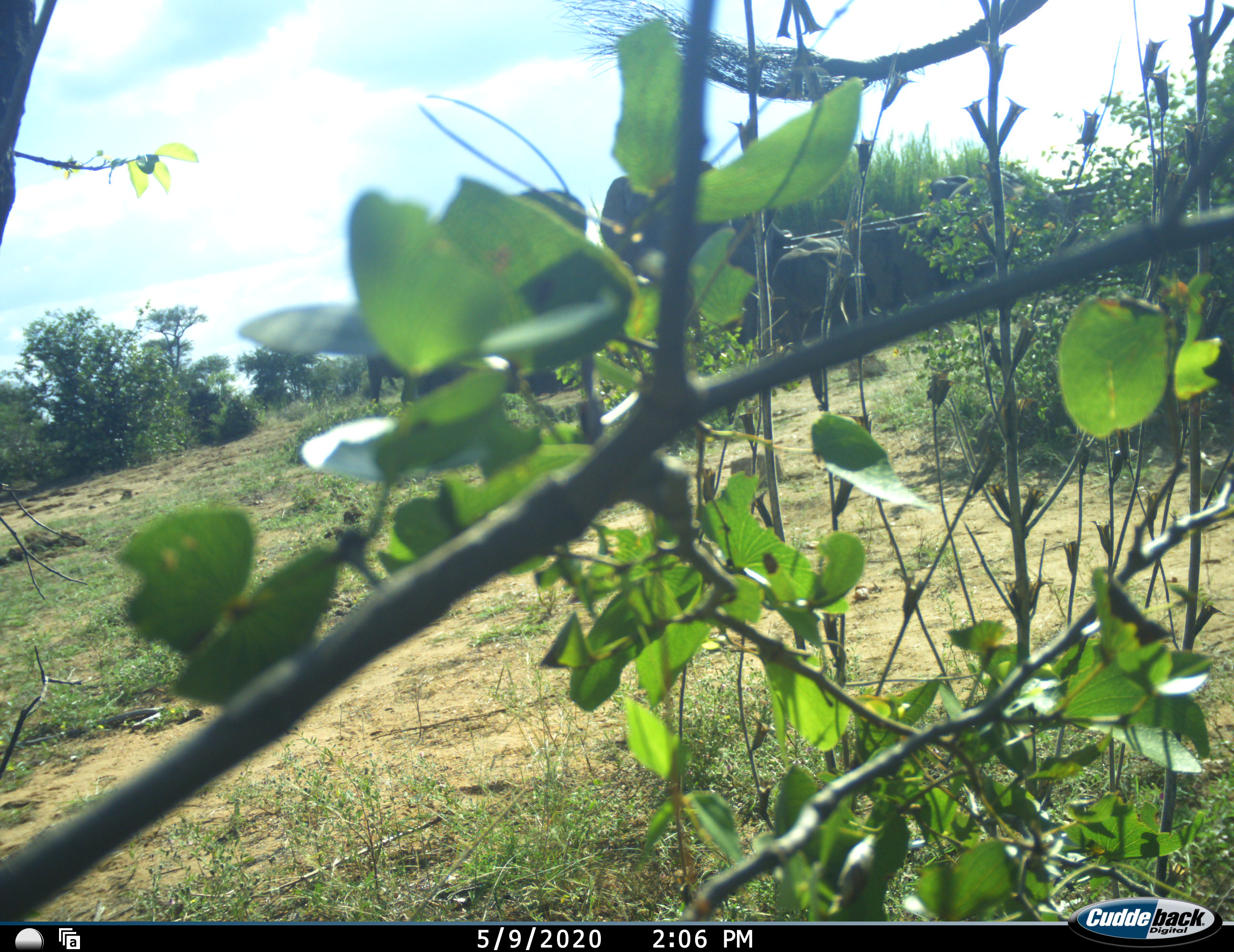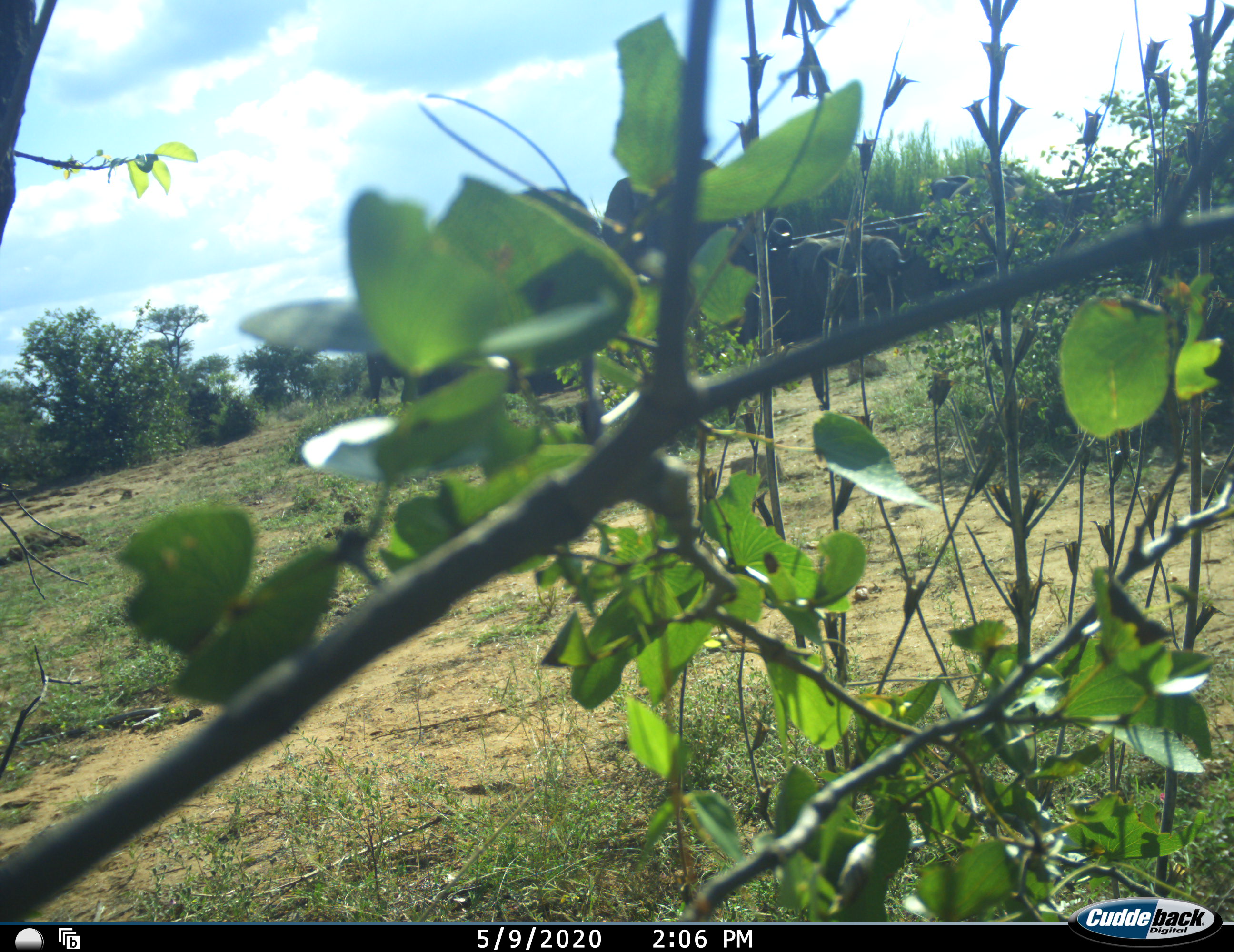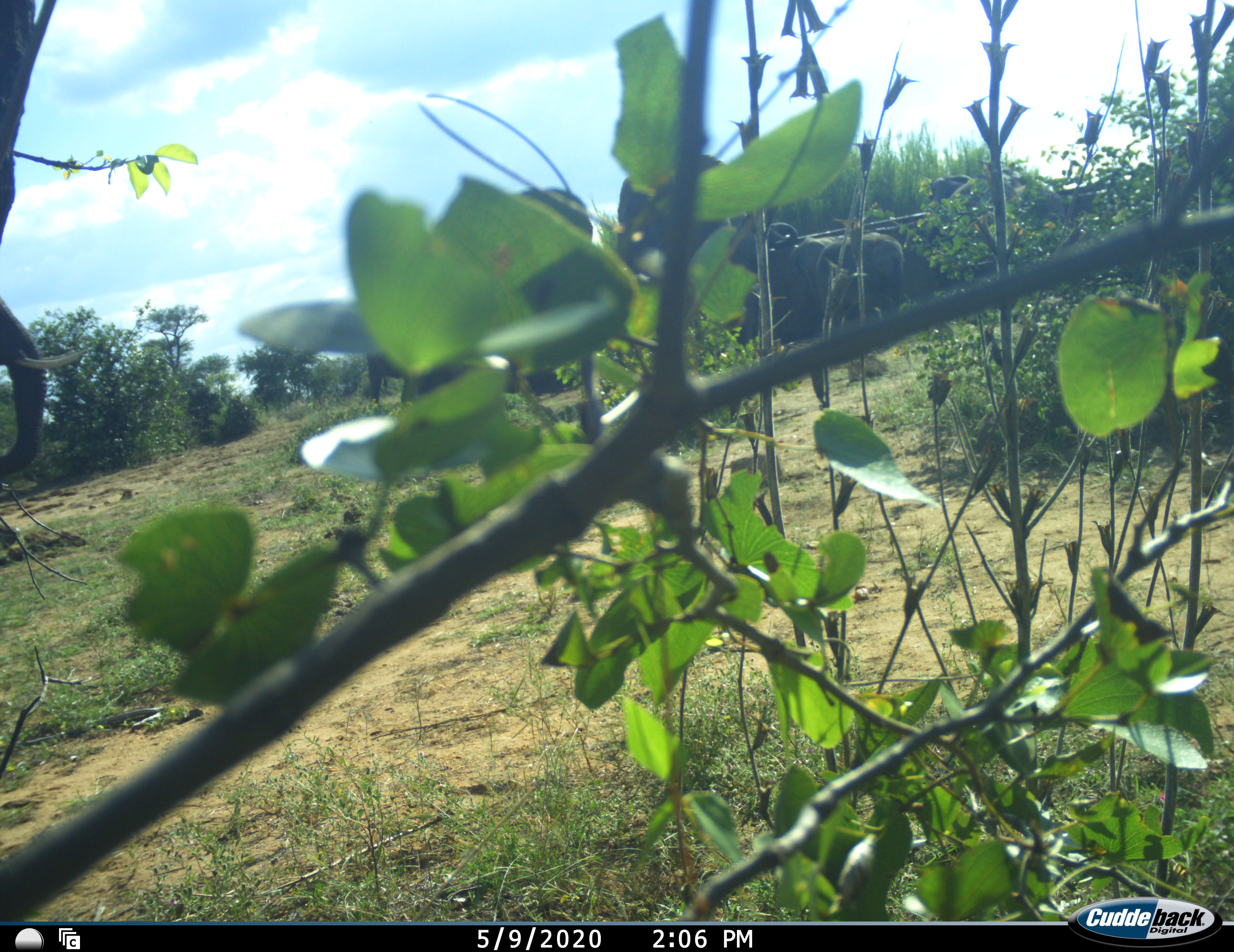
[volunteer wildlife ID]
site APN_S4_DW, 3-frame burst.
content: unidentified animal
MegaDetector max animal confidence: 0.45